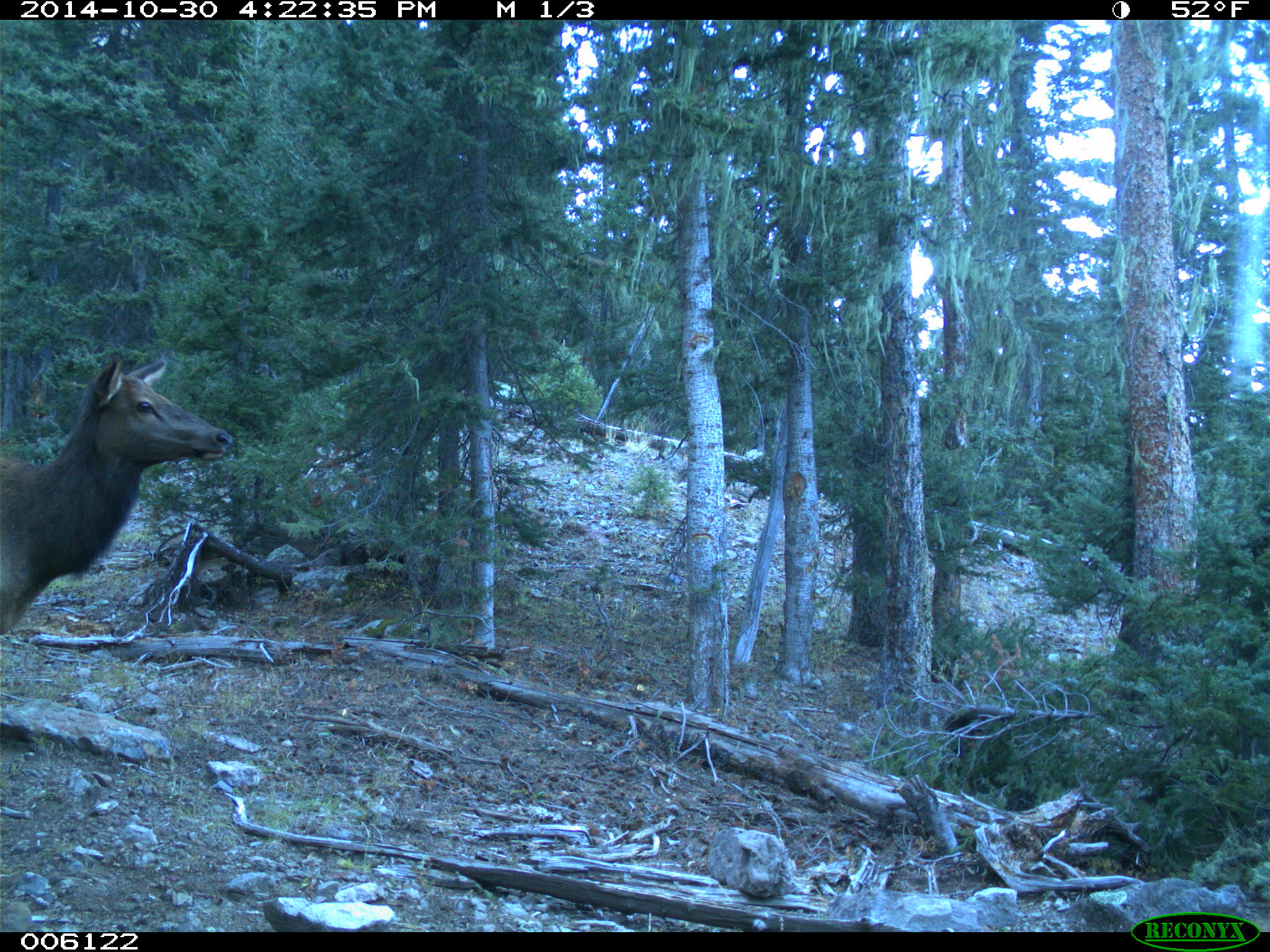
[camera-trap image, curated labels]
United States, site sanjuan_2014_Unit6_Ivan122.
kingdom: Animalia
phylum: Chordata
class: Mammalia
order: Artiodactyla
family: Cervidae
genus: Cervus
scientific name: Cervus elaphus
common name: red deer